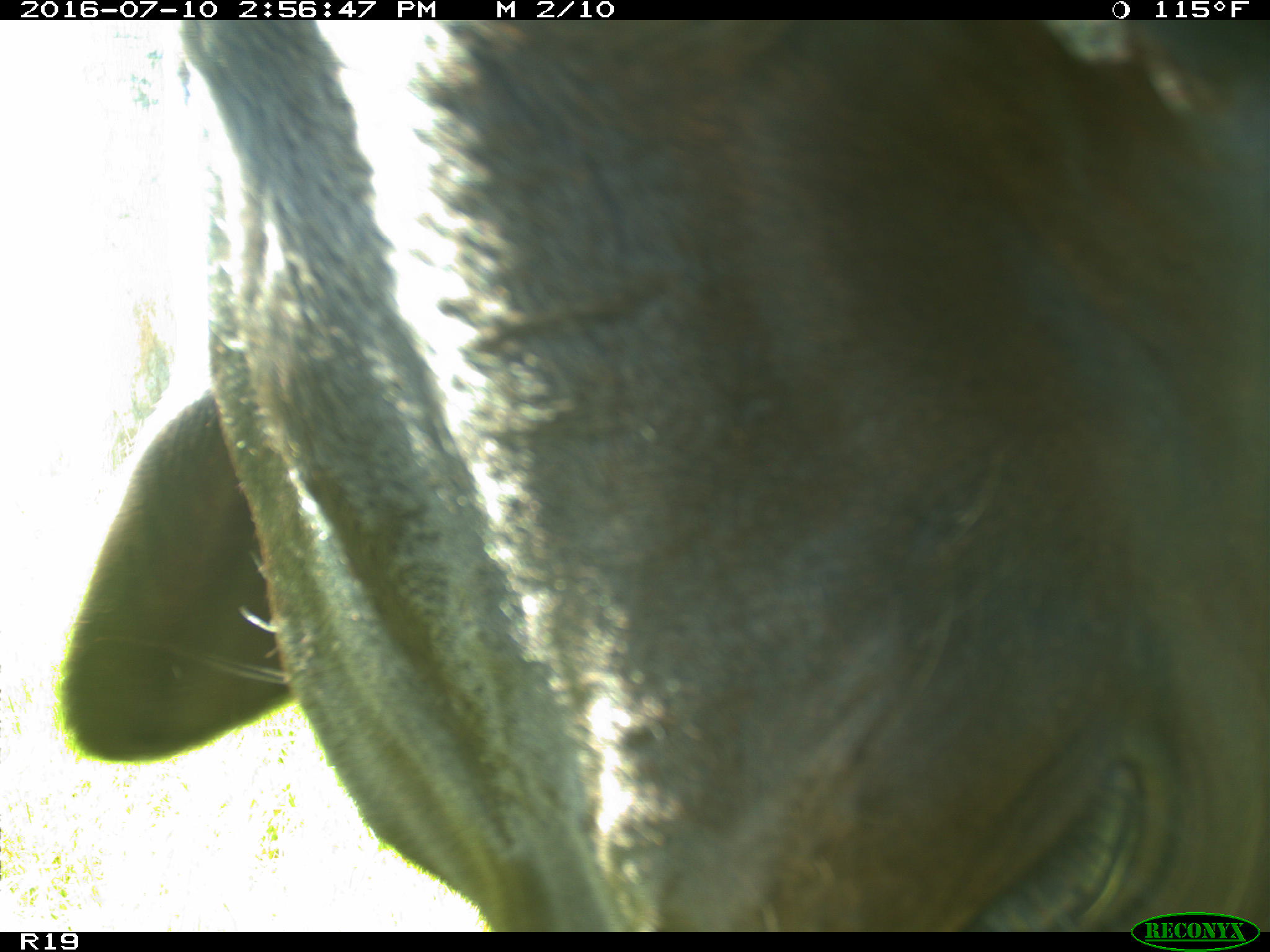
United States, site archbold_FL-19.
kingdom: Animalia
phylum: Chordata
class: Mammalia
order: Artiodactyla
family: Bovidae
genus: Bos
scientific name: Bos taurus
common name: domestic cow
Bos taurus (domestic cow).